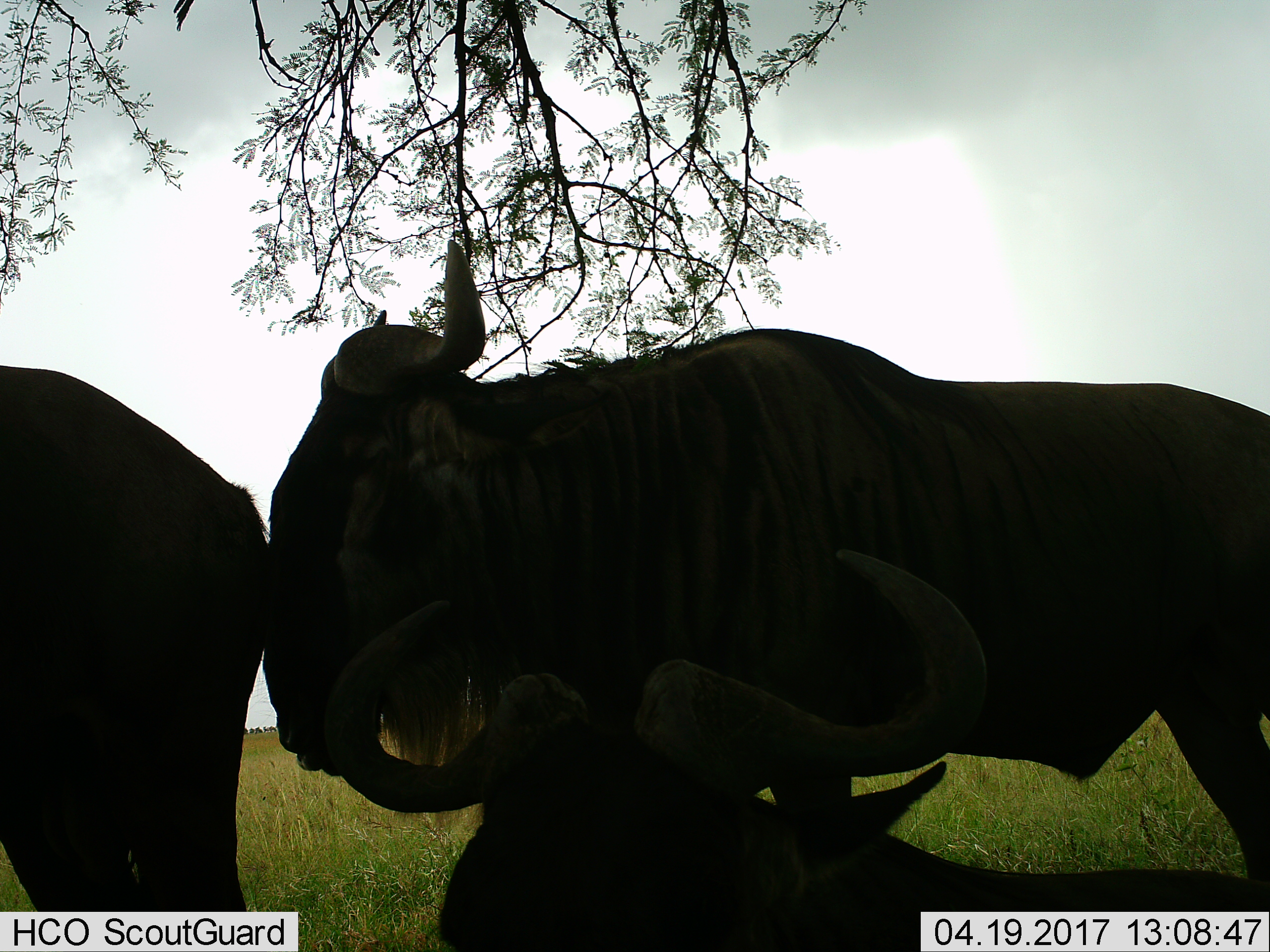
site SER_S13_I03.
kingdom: Animalia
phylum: Chordata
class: Mammalia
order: Artiodactyla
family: Bovidae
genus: Connochaetes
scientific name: Connochaetes taurinus taurinus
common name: blue wildebeest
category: wildebeestblue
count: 3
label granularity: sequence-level